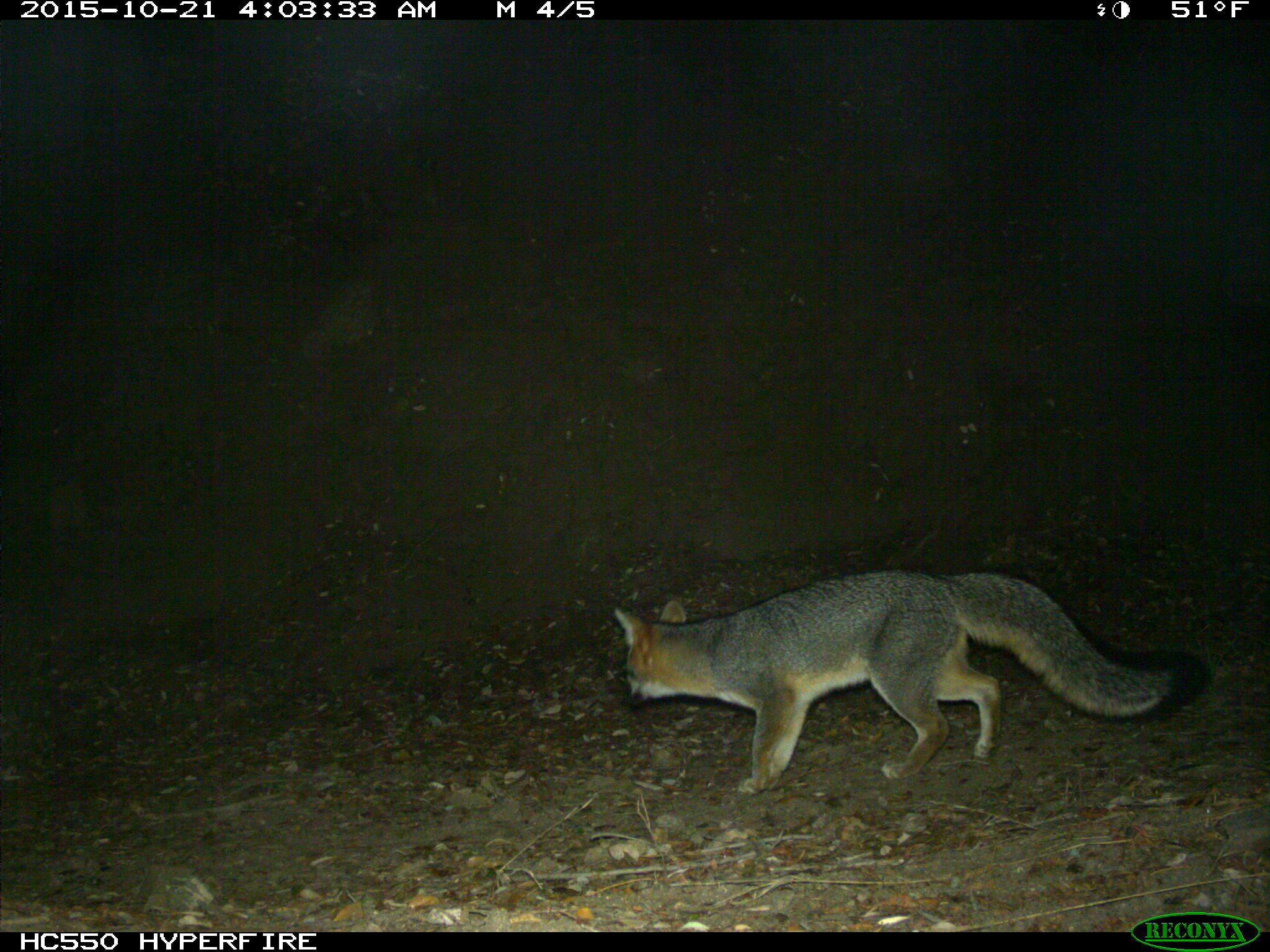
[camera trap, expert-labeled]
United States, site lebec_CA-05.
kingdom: Animalia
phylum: Chordata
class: Mammalia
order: Carnivora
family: Canidae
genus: Urocyon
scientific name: Urocyon cinereoargenteus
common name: gray fox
Urocyon cinereoargenteus (gray fox).